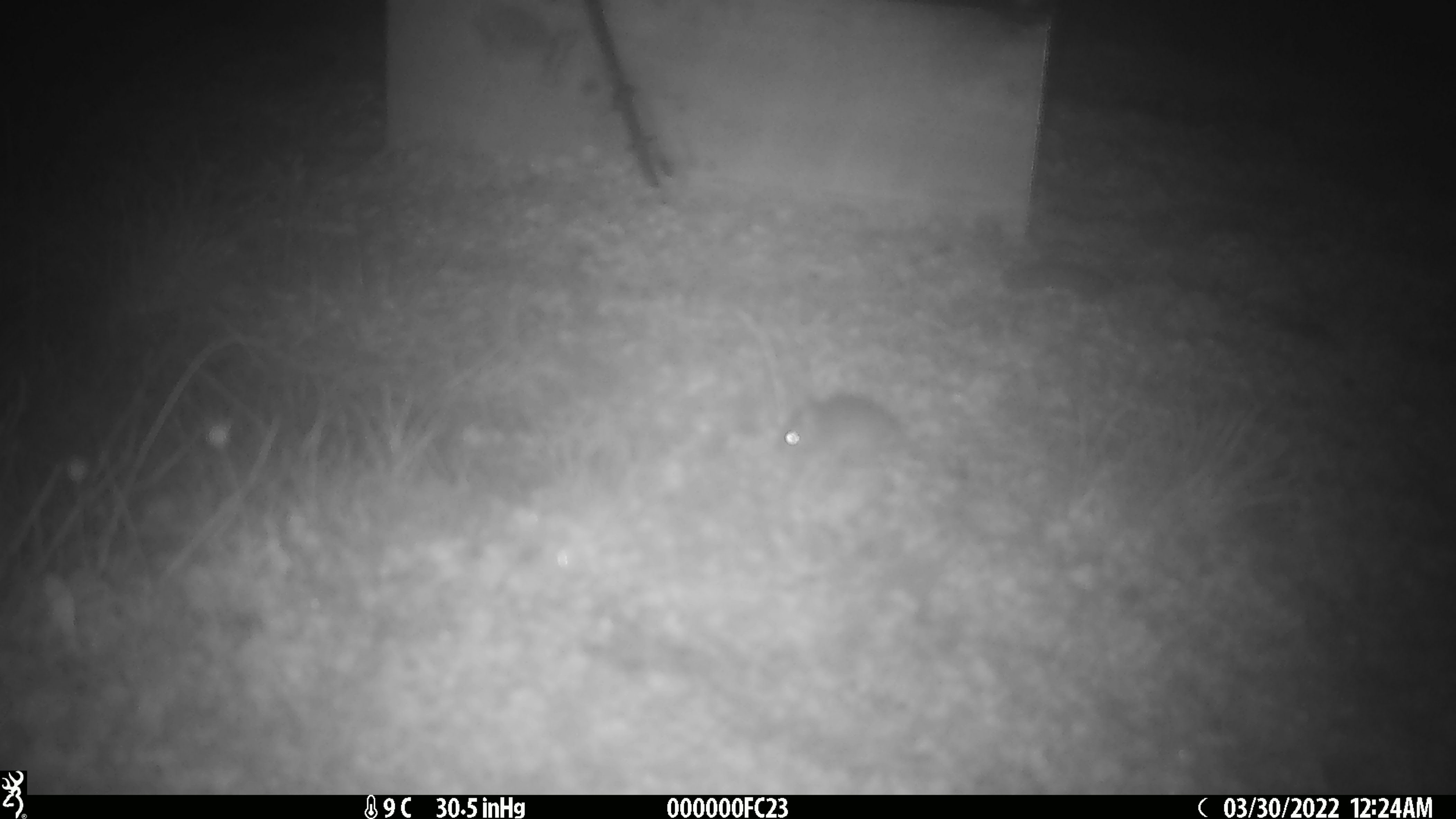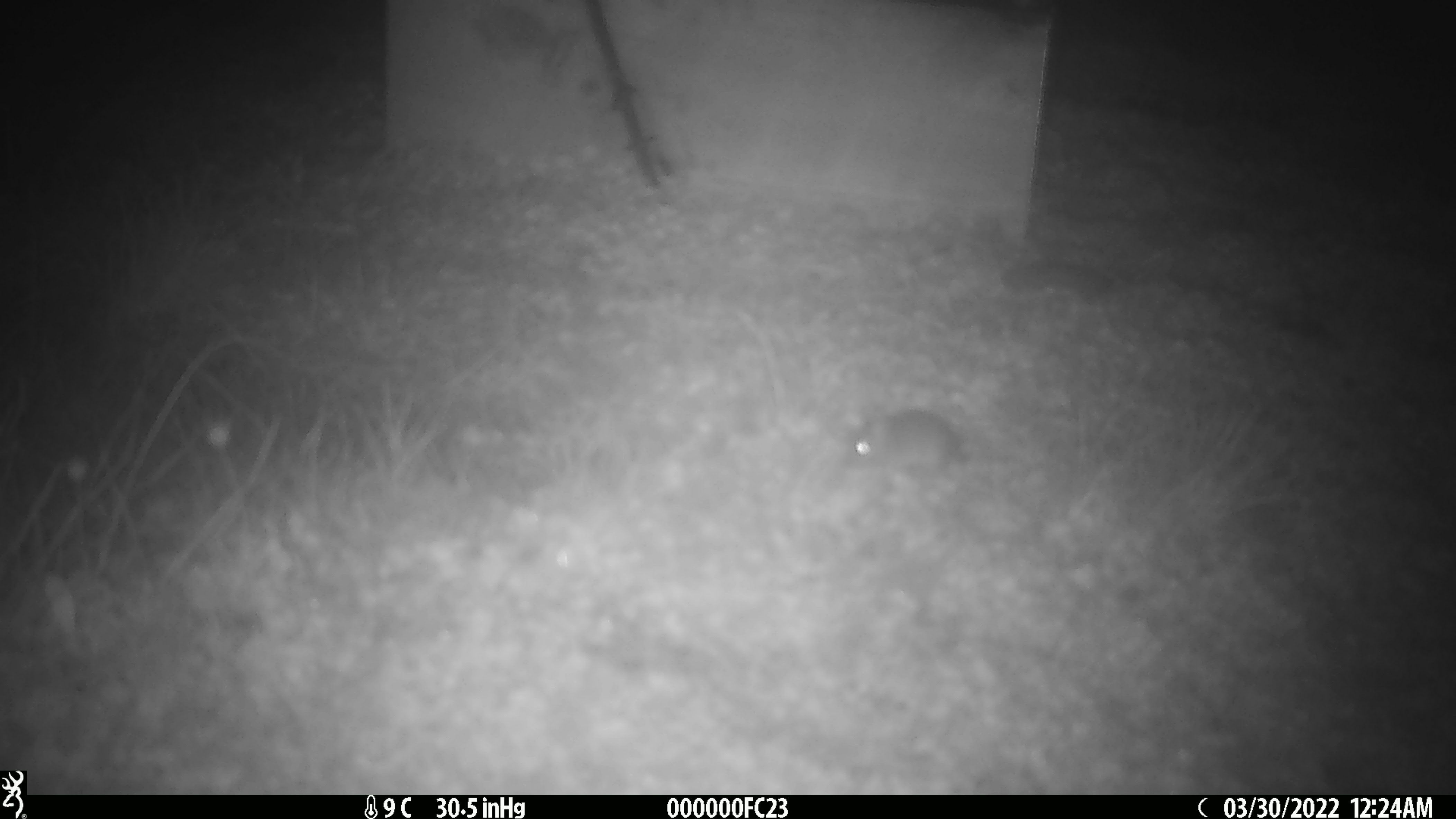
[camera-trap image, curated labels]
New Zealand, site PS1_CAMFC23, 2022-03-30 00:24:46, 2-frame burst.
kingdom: Animalia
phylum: Chordata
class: Mammalia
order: Rodentia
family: Muridae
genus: Mus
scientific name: Mus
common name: mouse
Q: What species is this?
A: Mouse (Mus).